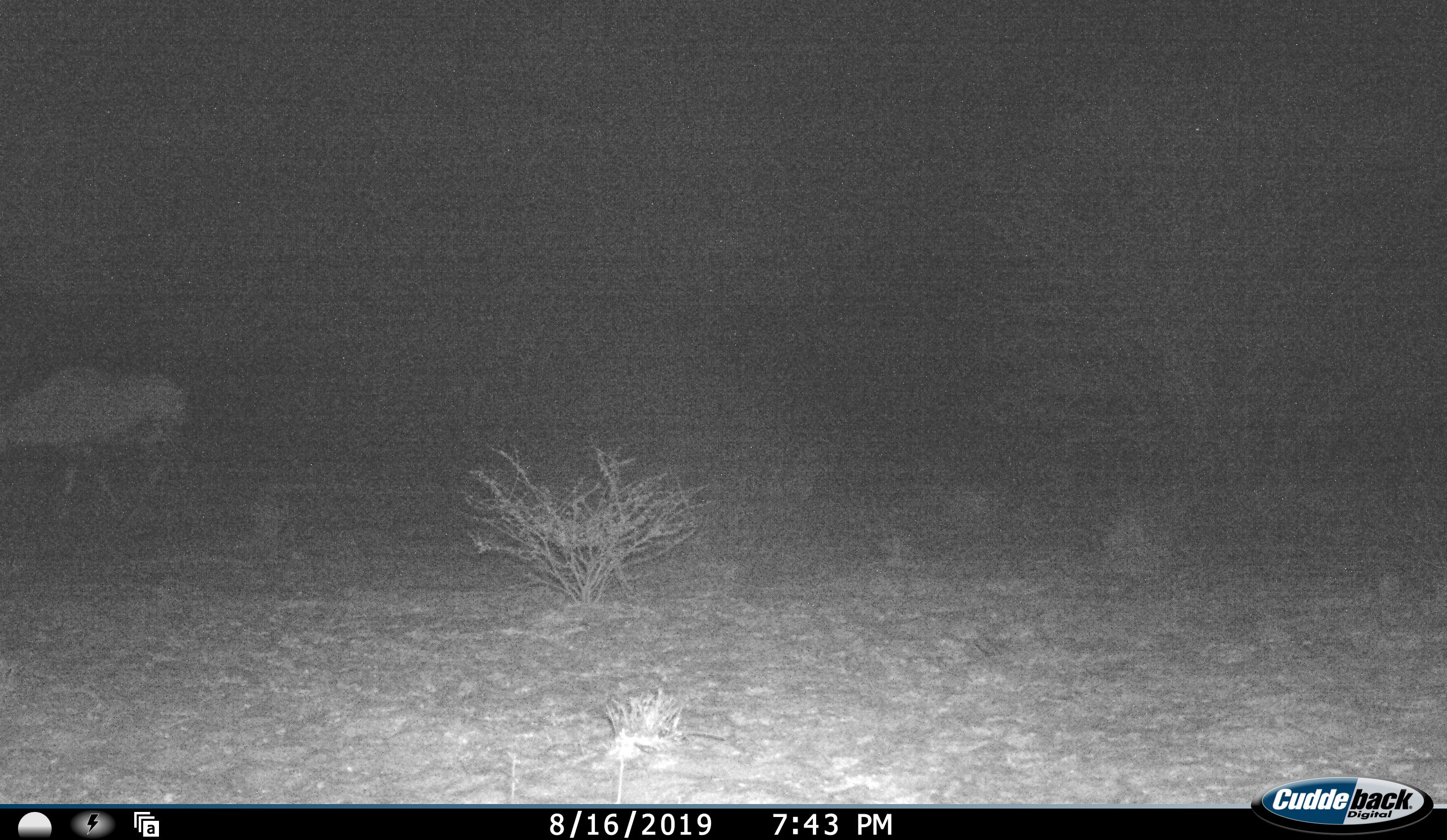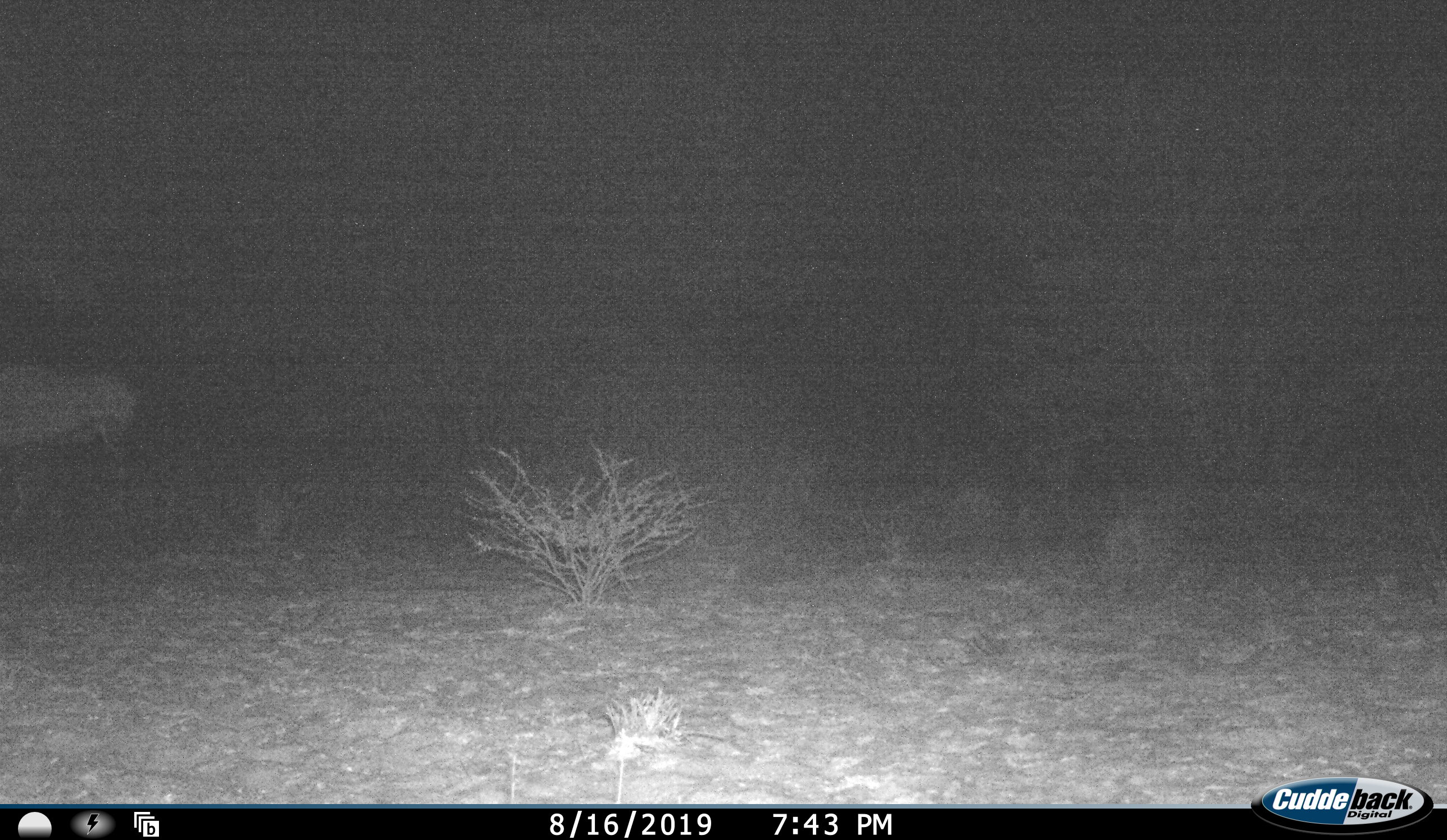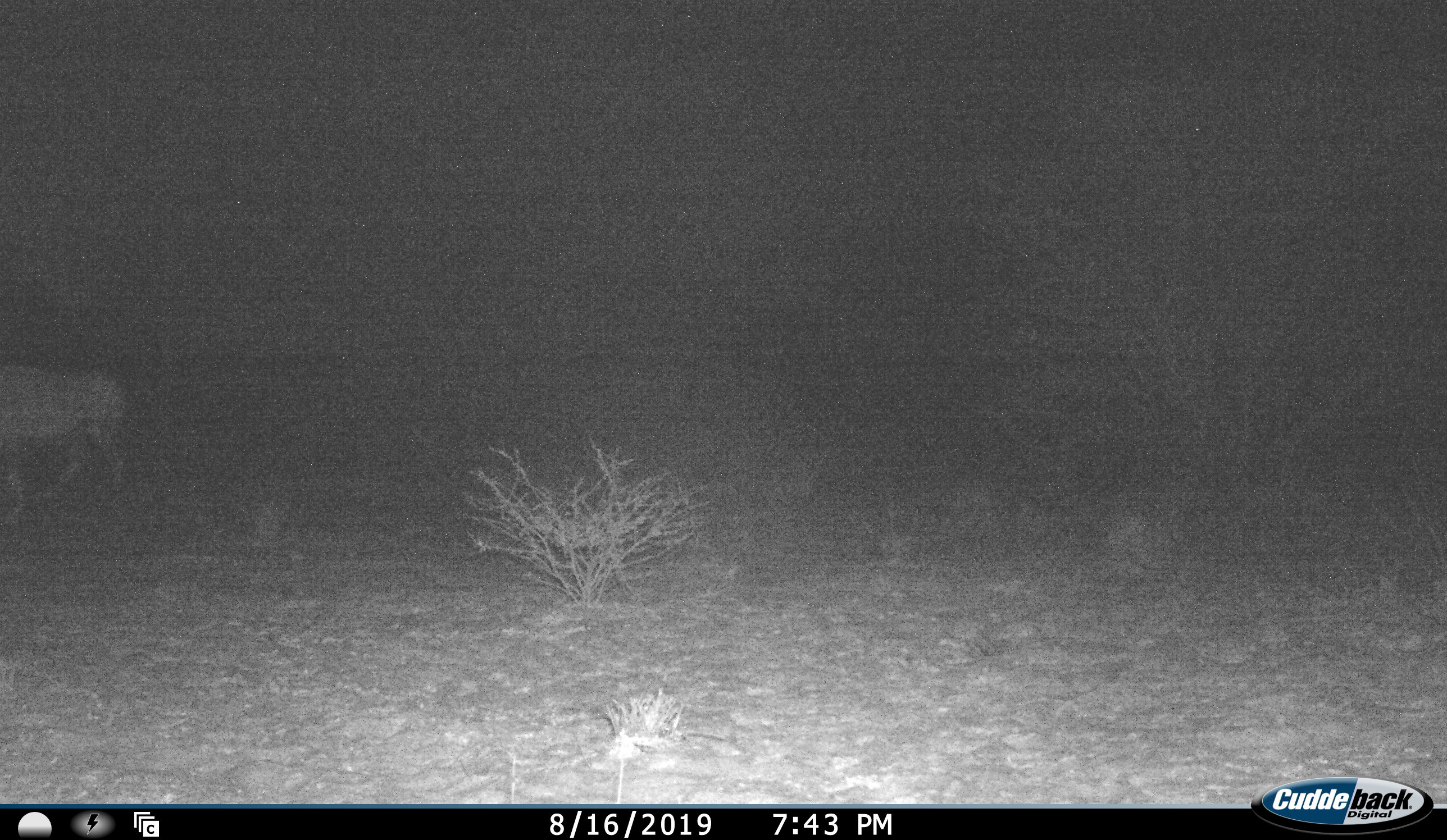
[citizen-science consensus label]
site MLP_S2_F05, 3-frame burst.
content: unidentified animal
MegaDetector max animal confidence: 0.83